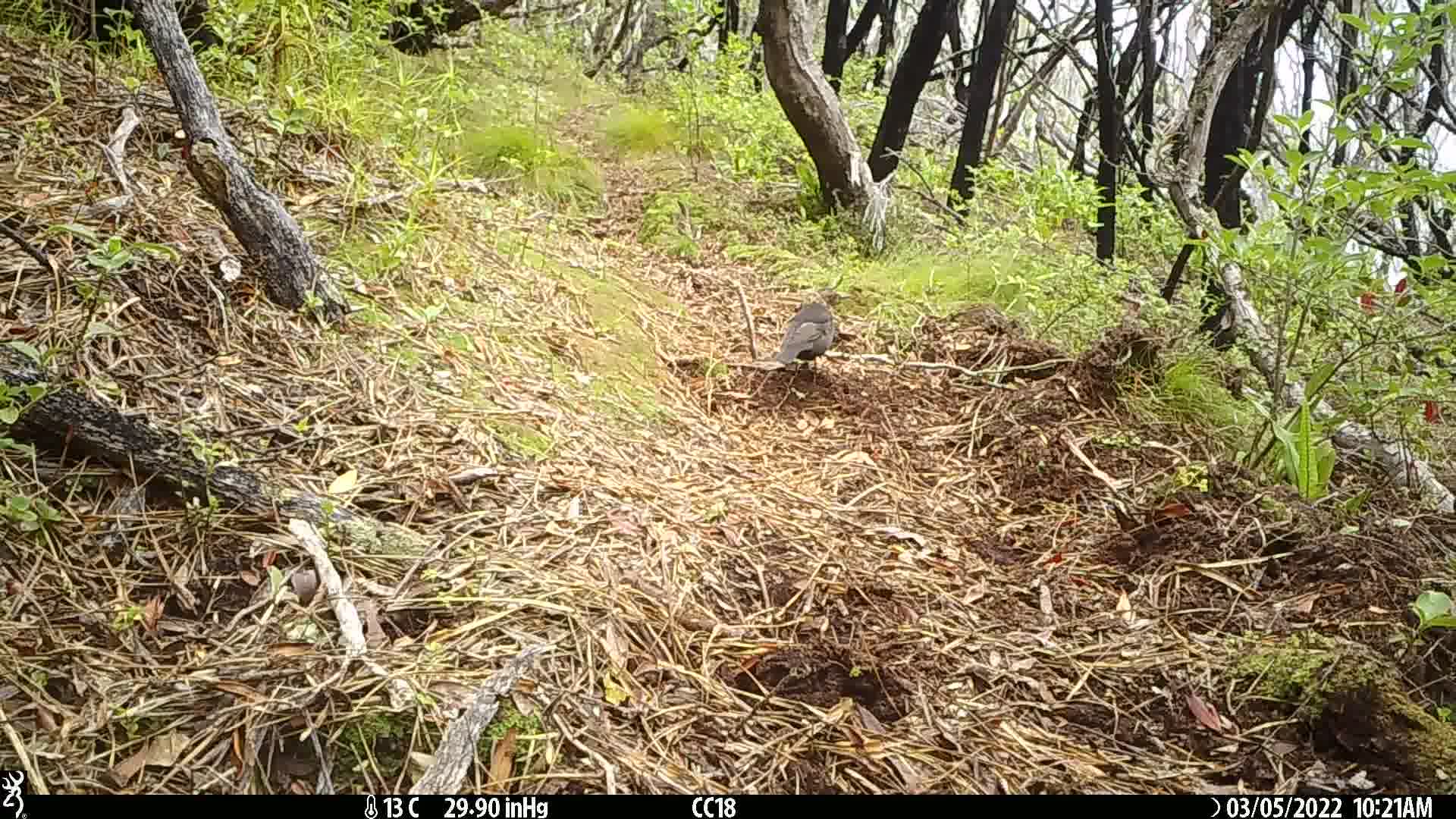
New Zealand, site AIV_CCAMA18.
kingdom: Animalia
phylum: Chordata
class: Aves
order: Passeriformes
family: Turdidae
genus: Turdus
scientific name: Turdus merula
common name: eurasian blackbird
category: blackbird